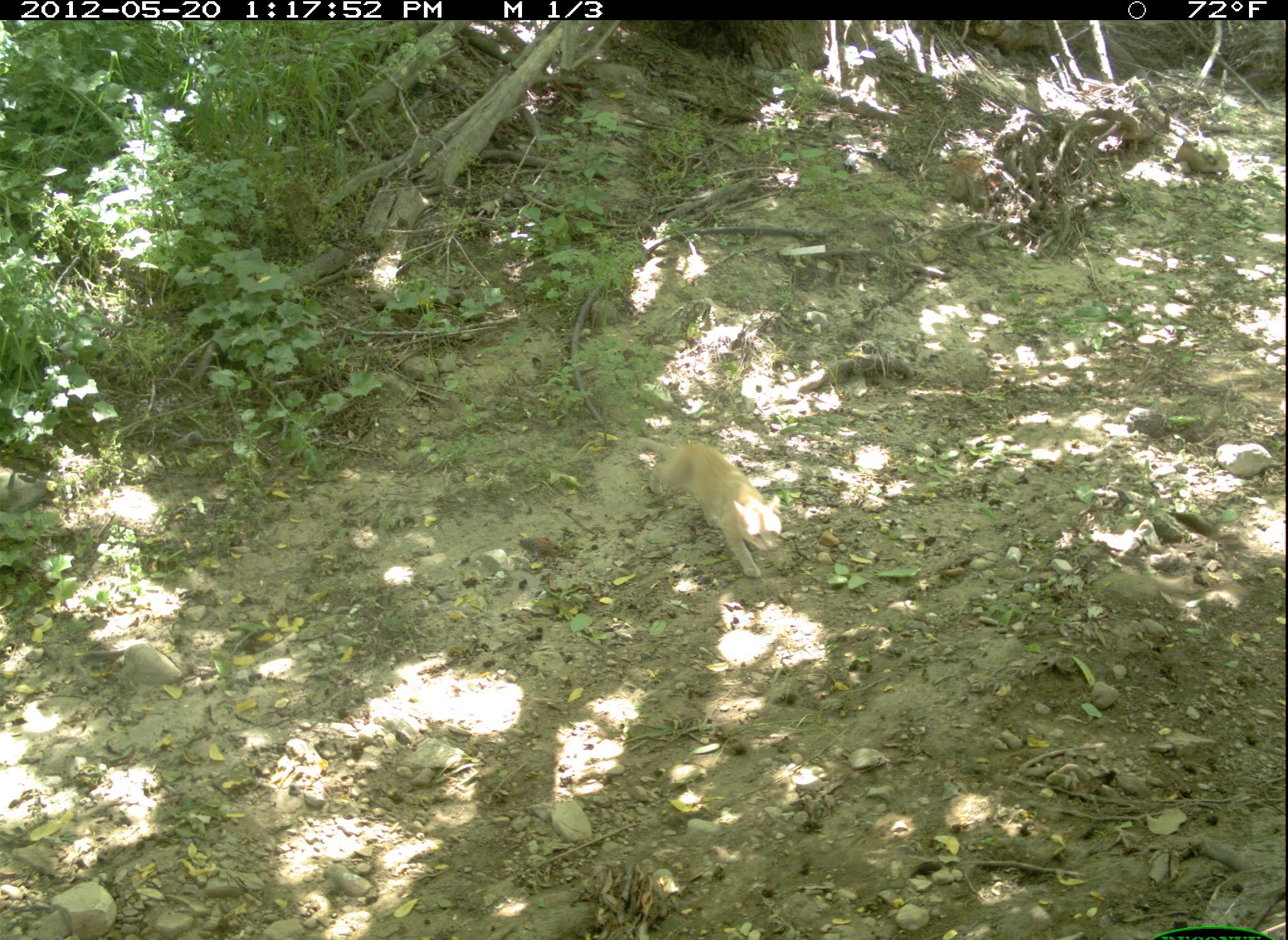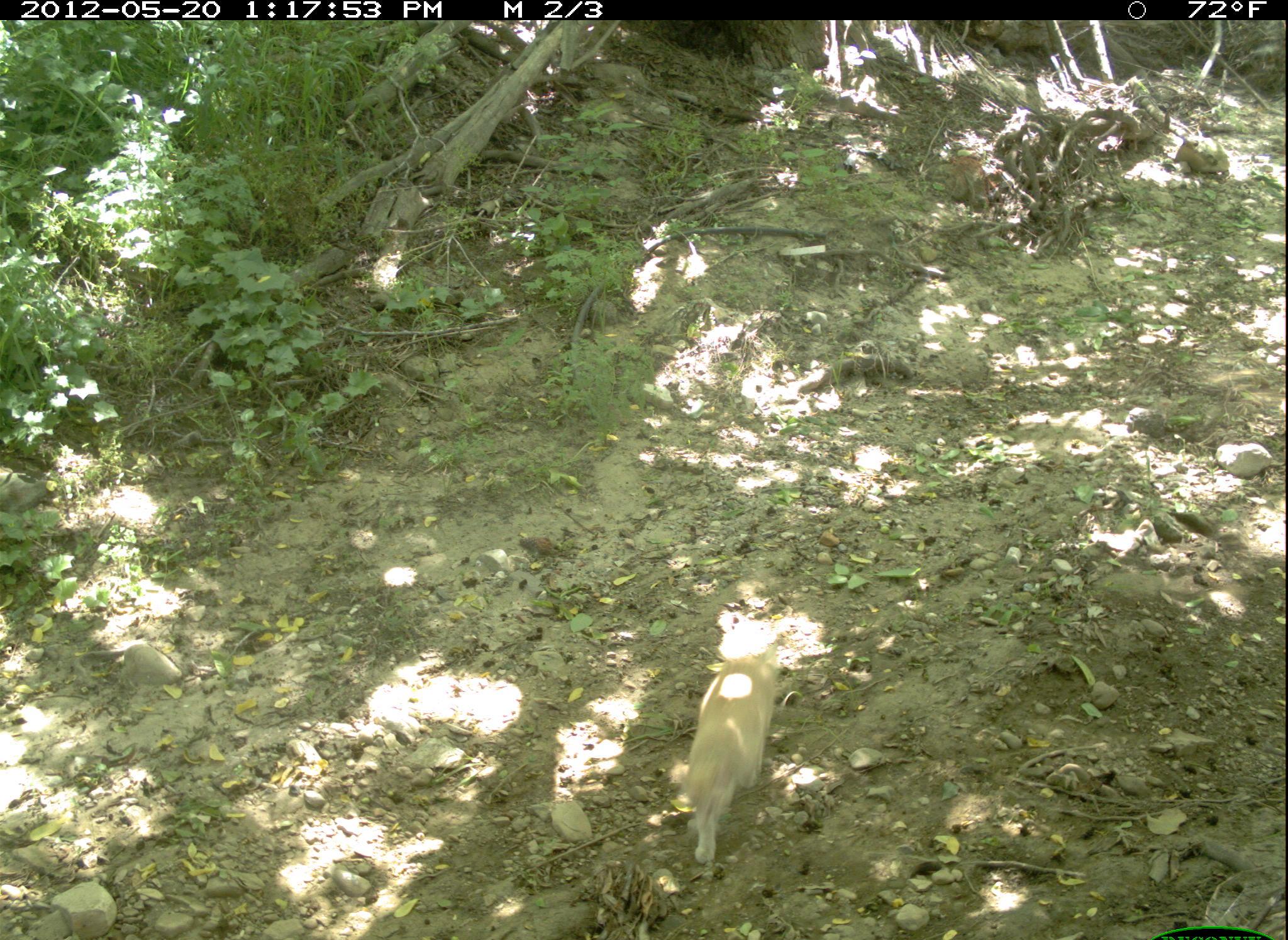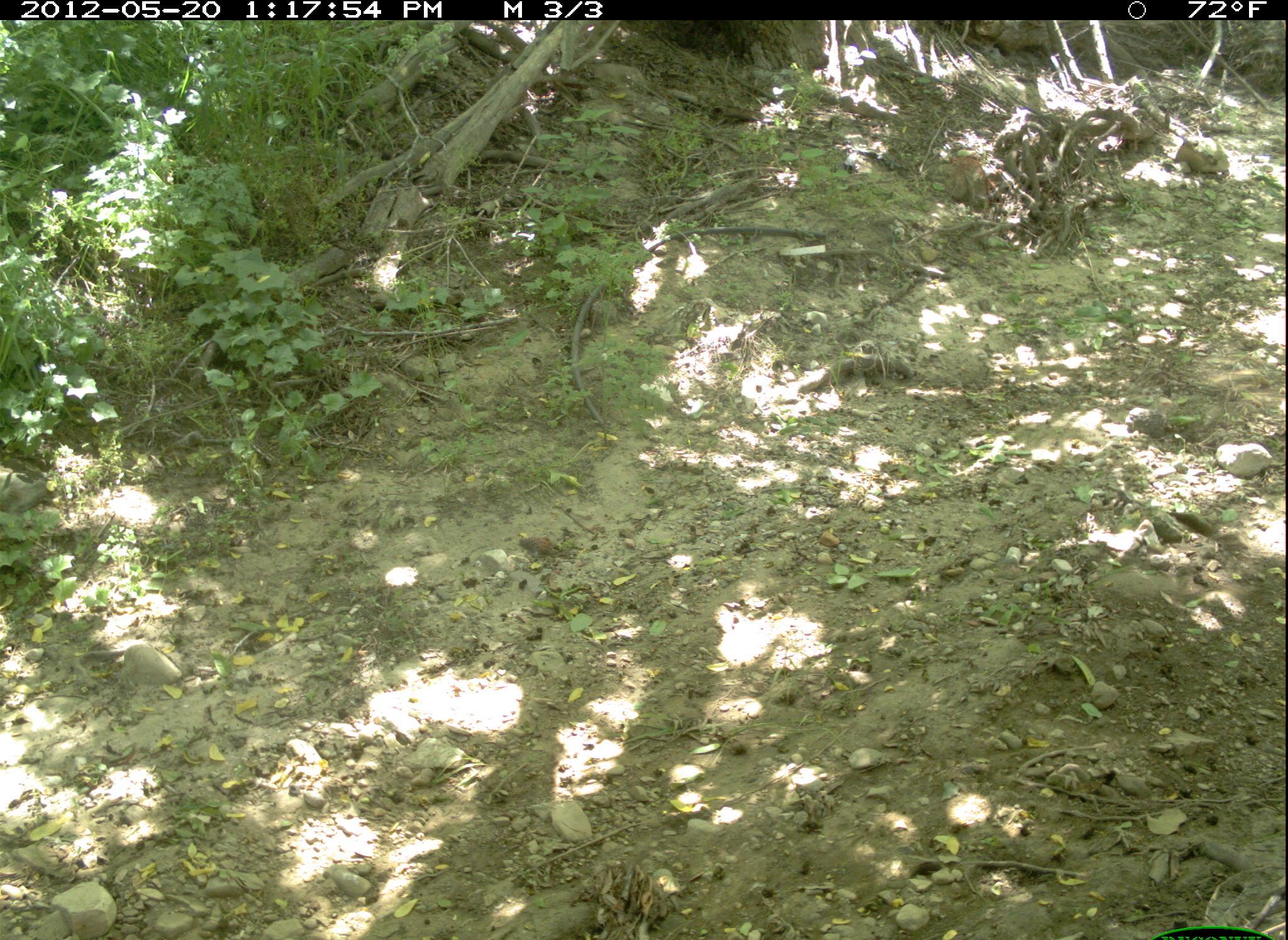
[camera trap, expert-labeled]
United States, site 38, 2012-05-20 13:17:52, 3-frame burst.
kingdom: Animalia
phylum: Chordata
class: Mammalia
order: Carnivora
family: Felidae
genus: Felis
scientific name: Felis catus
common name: cat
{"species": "cat (Felis catus)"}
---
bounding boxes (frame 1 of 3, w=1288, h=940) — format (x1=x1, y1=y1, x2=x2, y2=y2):
cat: (x1=626, y1=424, x2=795, y2=585)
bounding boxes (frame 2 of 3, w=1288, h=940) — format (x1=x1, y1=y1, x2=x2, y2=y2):
cat: (x1=646, y1=596, x2=815, y2=883)